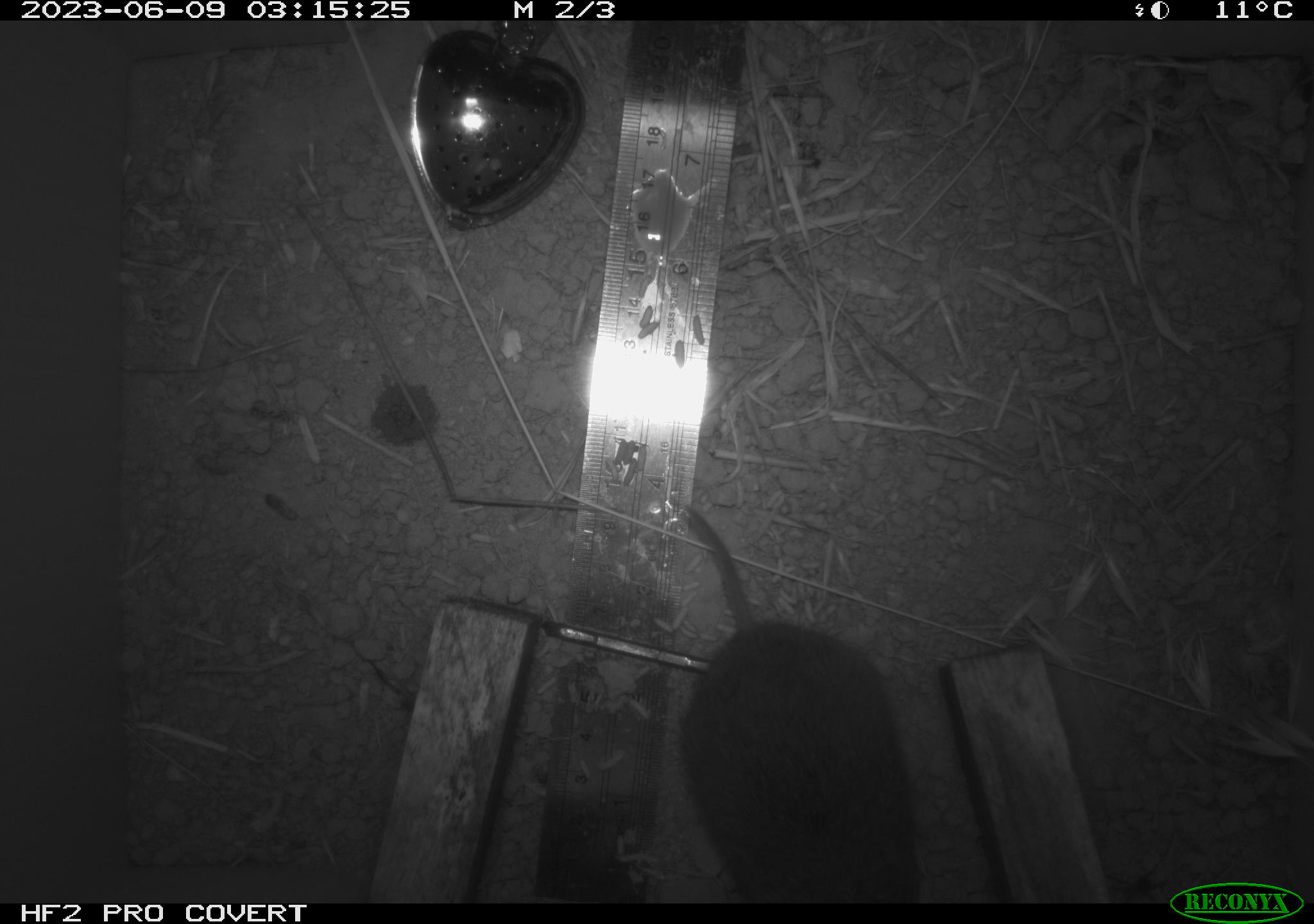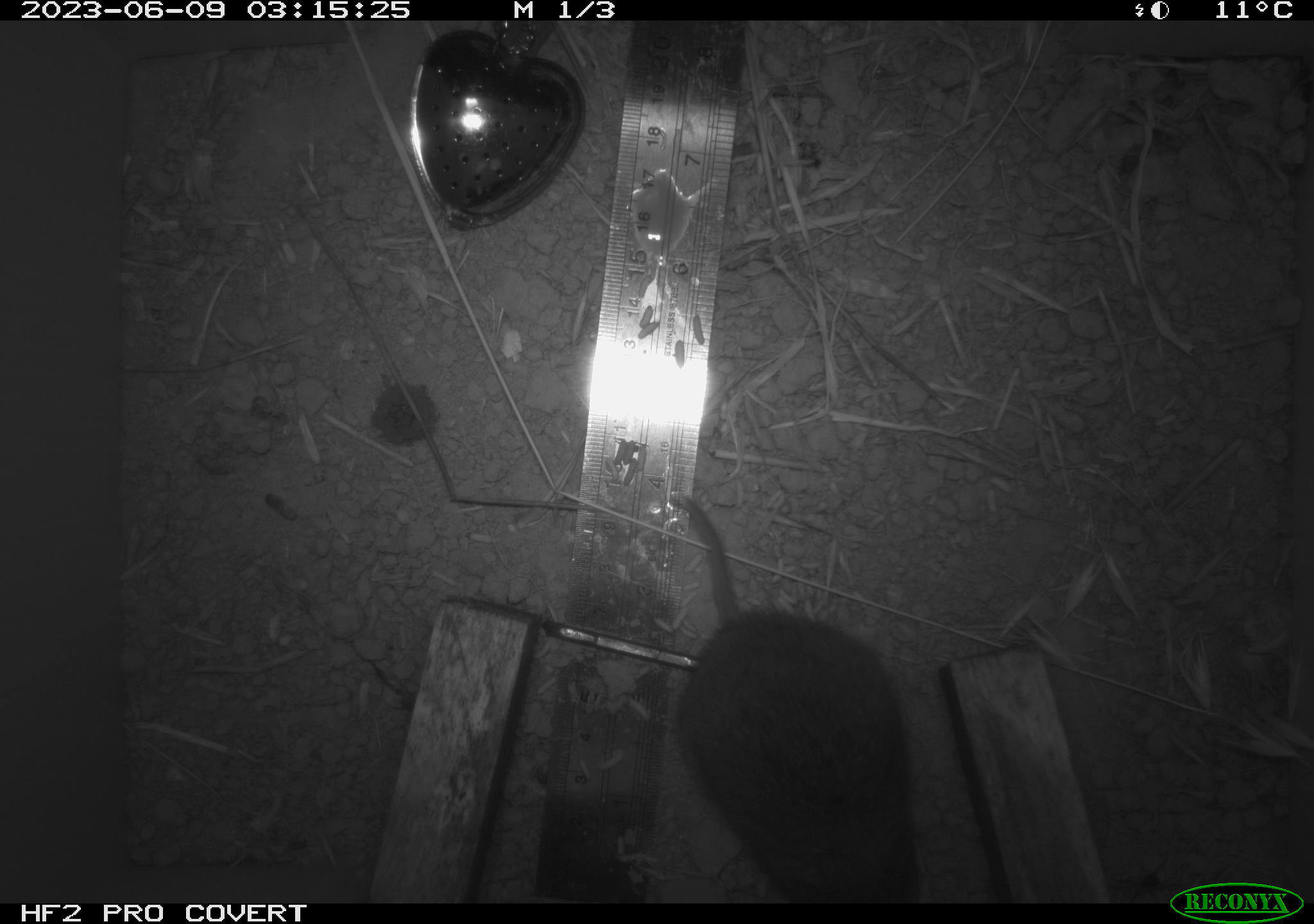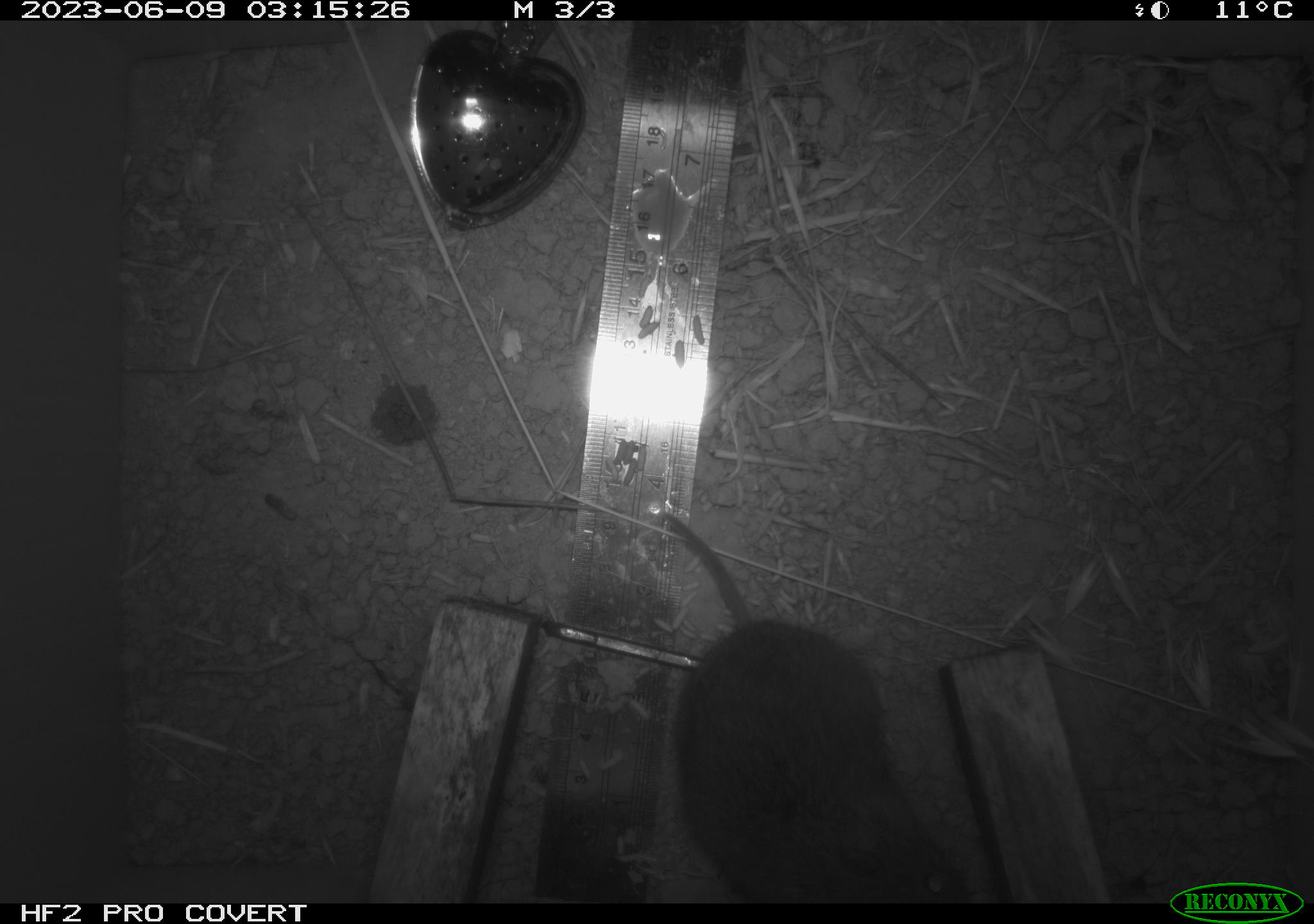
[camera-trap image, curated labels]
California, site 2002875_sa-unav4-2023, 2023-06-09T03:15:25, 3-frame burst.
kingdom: Animalia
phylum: Chordata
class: Mammalia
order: Rodentia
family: Cricetidae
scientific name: Arvicolinae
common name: voles, lemmings, and muskrats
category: arvicolinae subfamily